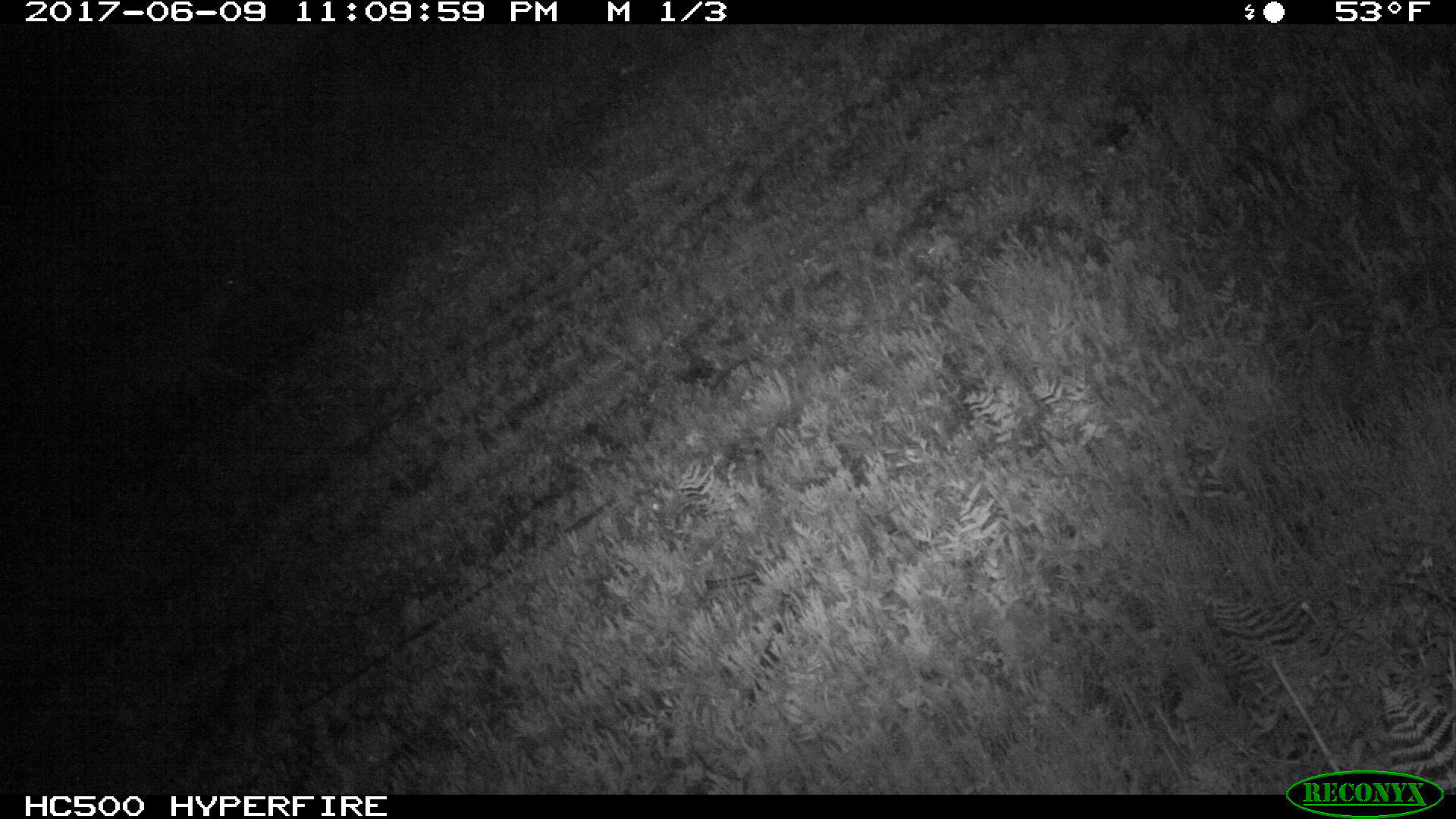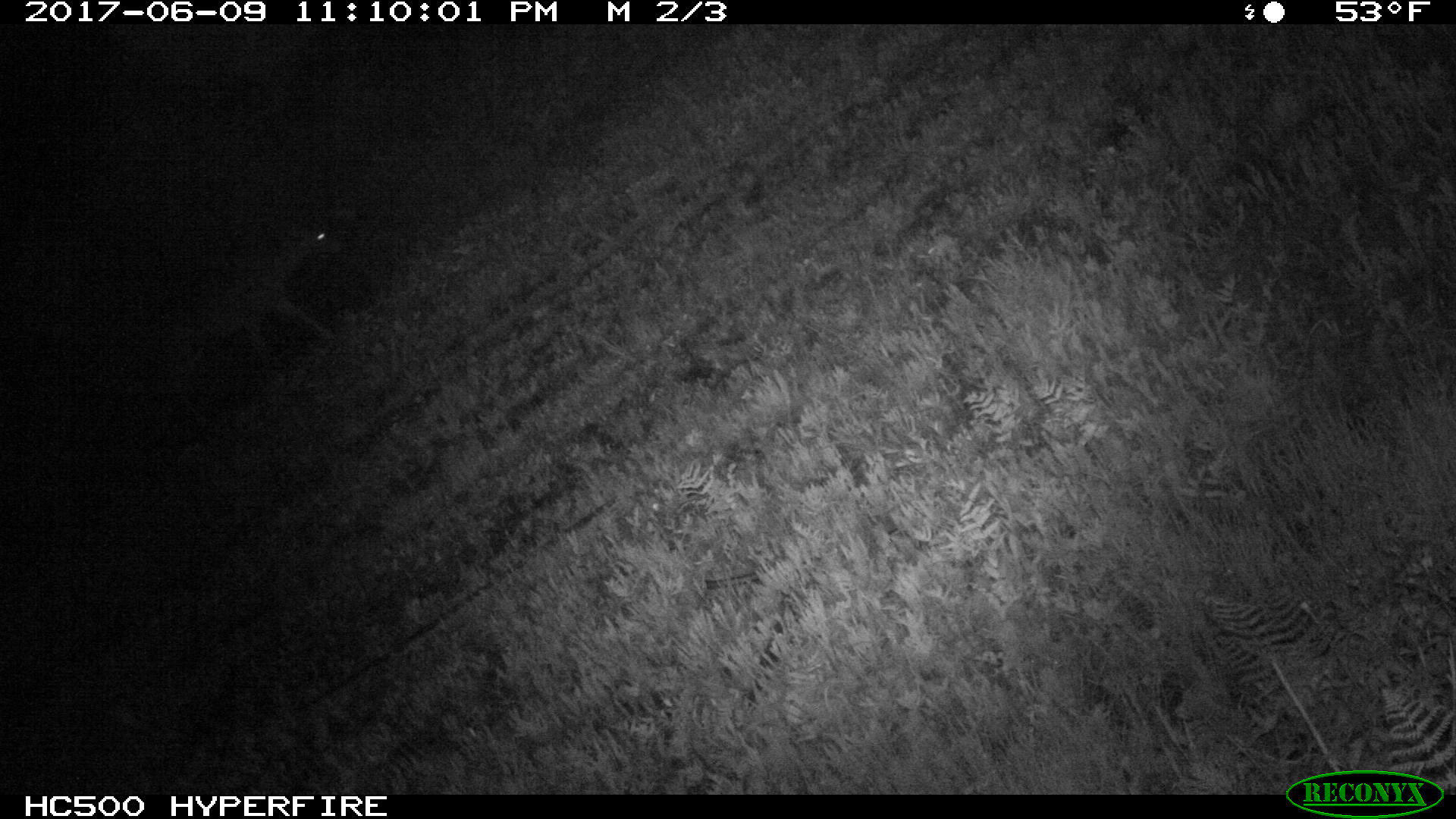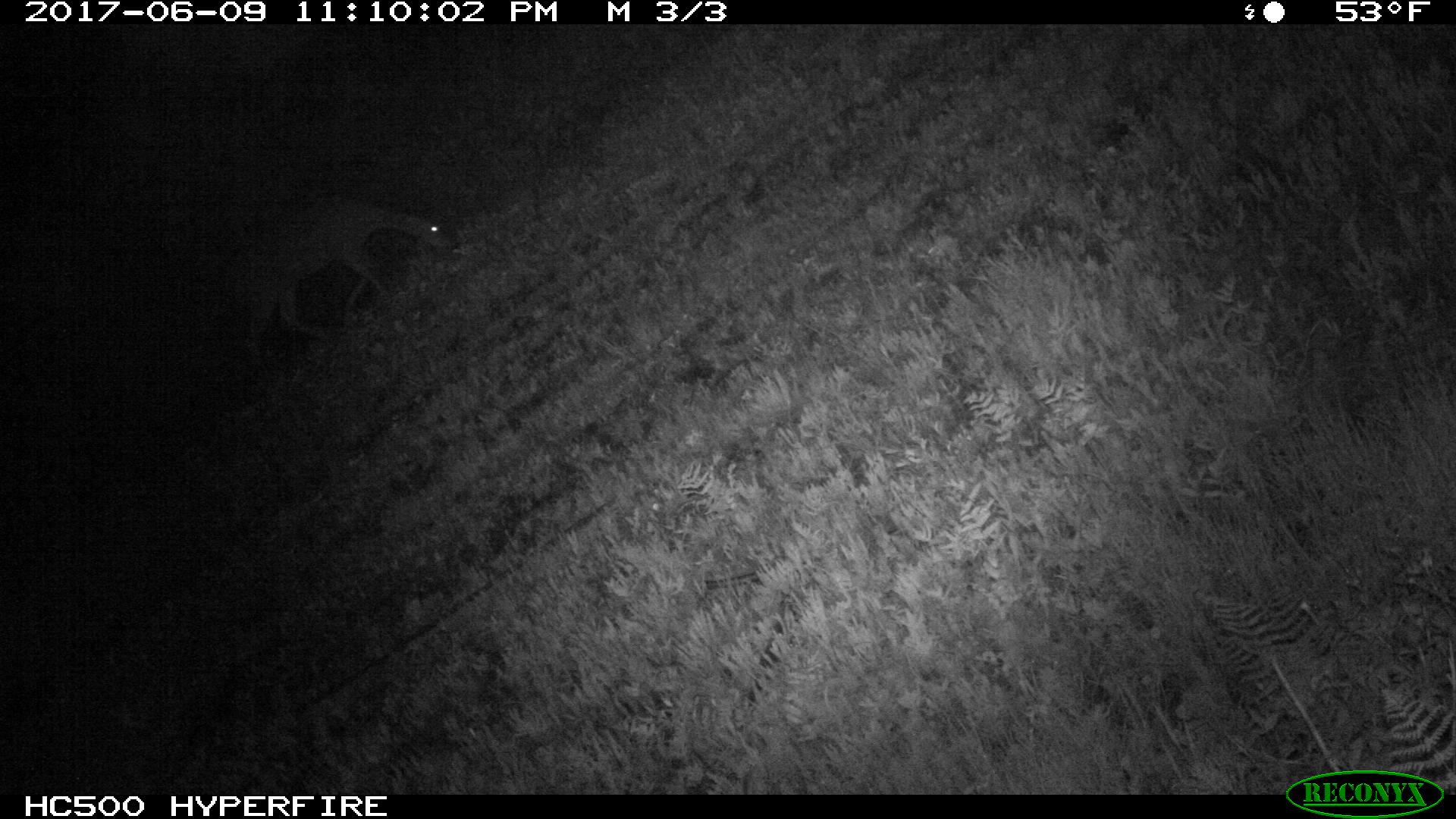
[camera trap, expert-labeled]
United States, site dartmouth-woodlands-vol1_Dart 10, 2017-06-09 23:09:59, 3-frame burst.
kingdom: Animalia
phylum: Chordata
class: Mammalia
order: Artiodactyla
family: Cervidae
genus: Odocoileus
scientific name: Odocoileus virginianus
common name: white-tailed deer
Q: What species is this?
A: White-tailed deer (Odocoileus virginianus).